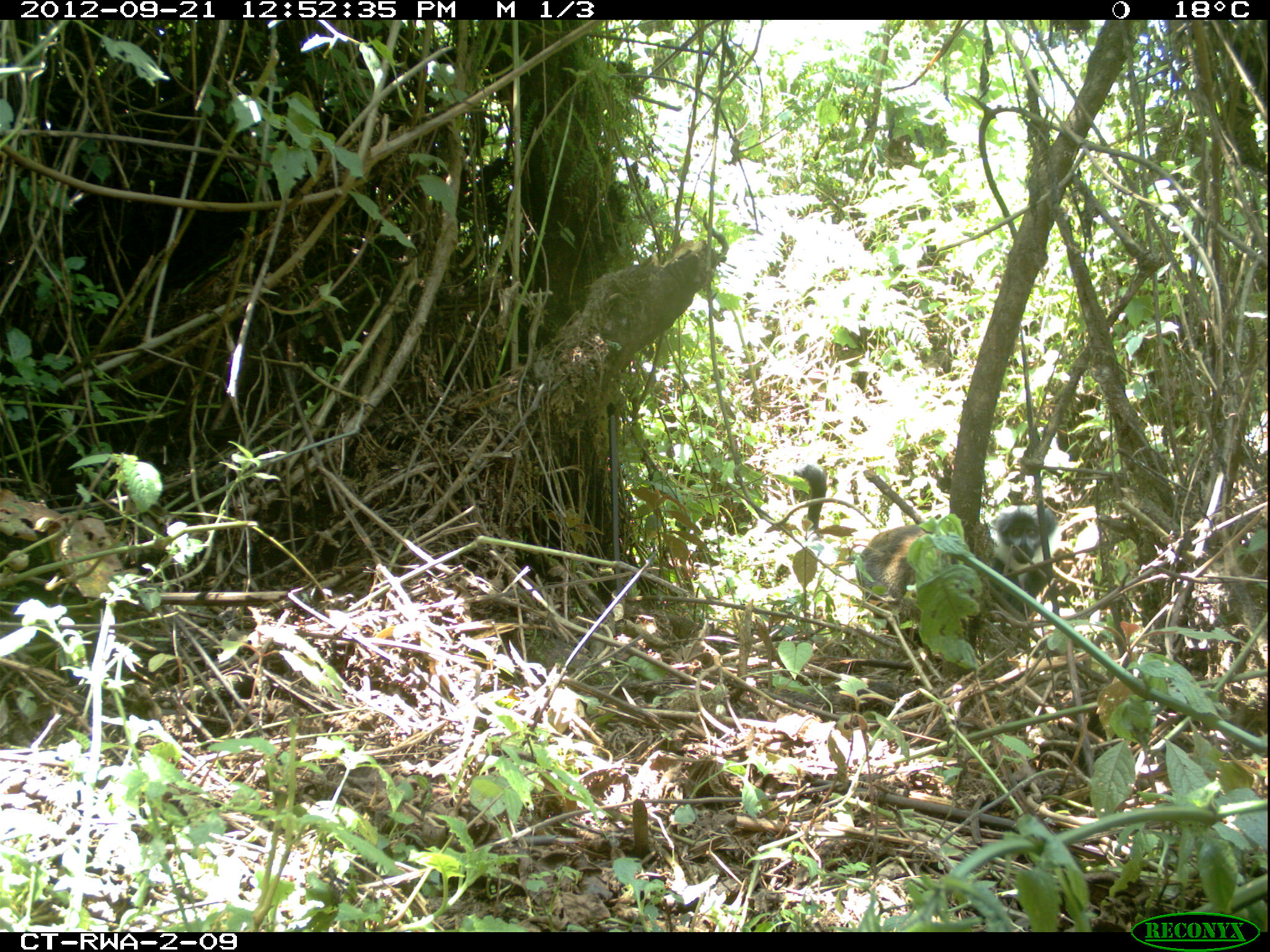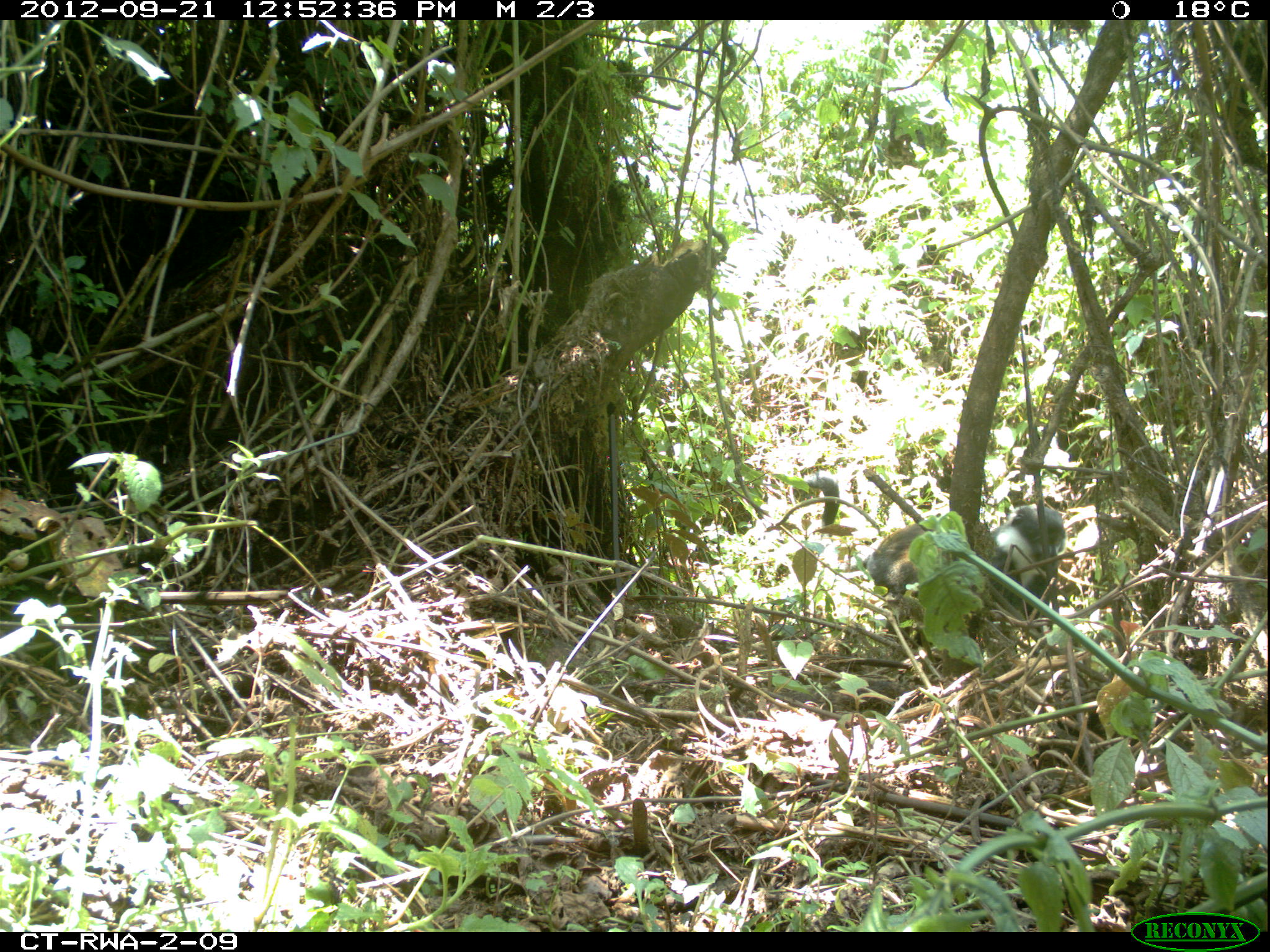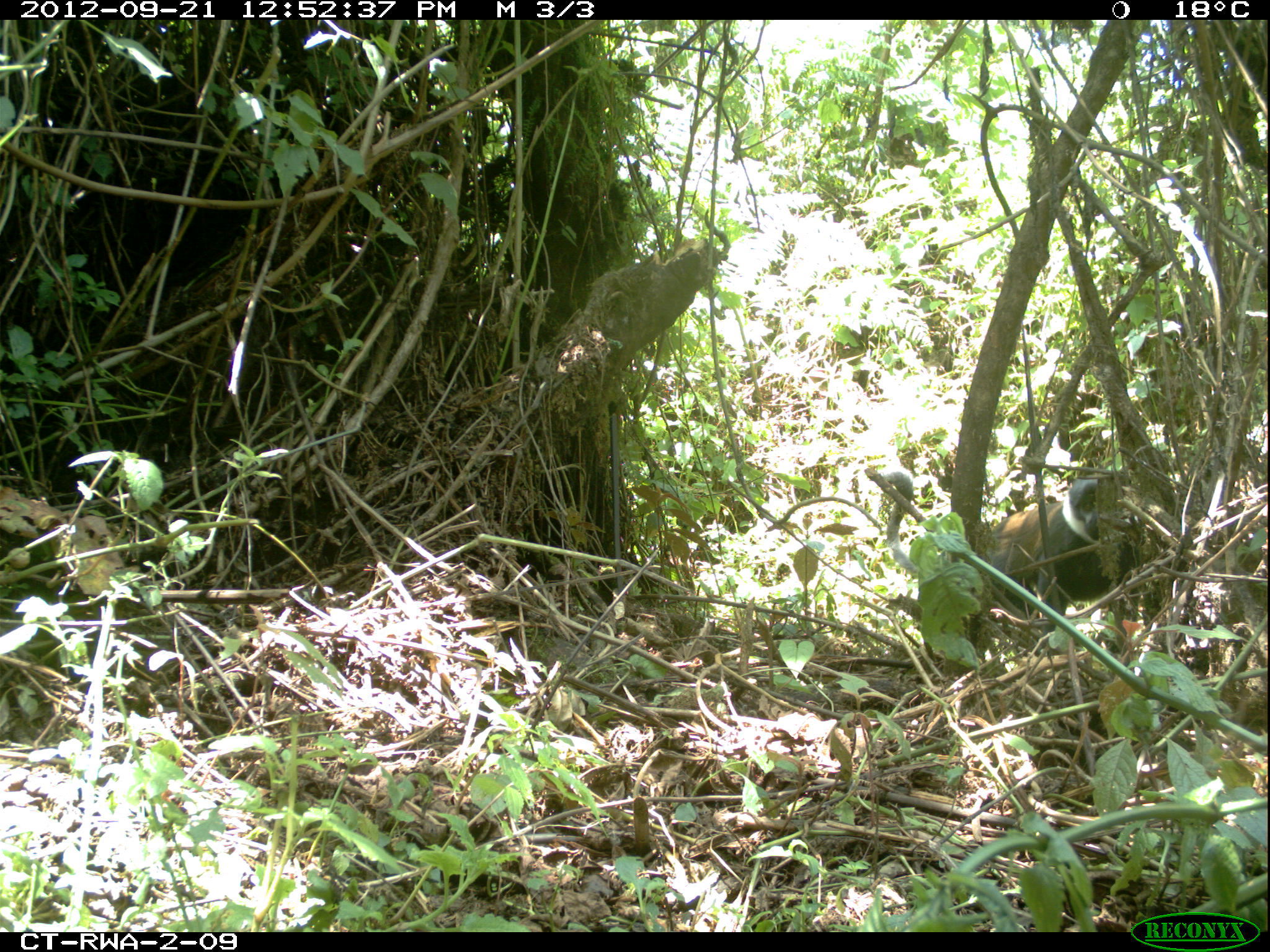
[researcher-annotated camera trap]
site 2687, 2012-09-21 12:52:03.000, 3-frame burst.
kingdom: Animalia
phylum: Chordata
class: Mammalia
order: Primates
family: Cercopithecidae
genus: Allochrocebus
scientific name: Allochrocebus lhoesti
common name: l'hoest's monkey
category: cercopithecus lhoesti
Cercopithecus lhoesti (l'hoest's monkey) (Allochrocebus lhoesti), count 1.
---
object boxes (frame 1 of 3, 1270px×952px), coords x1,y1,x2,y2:
cercopithecus lhoesti: 789,461,1056,660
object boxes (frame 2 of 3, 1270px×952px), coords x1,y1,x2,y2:
cercopithecus lhoesti: 791,471,1065,648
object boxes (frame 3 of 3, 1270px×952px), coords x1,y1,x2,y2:
cercopithecus lhoesti: 872,467,1160,672